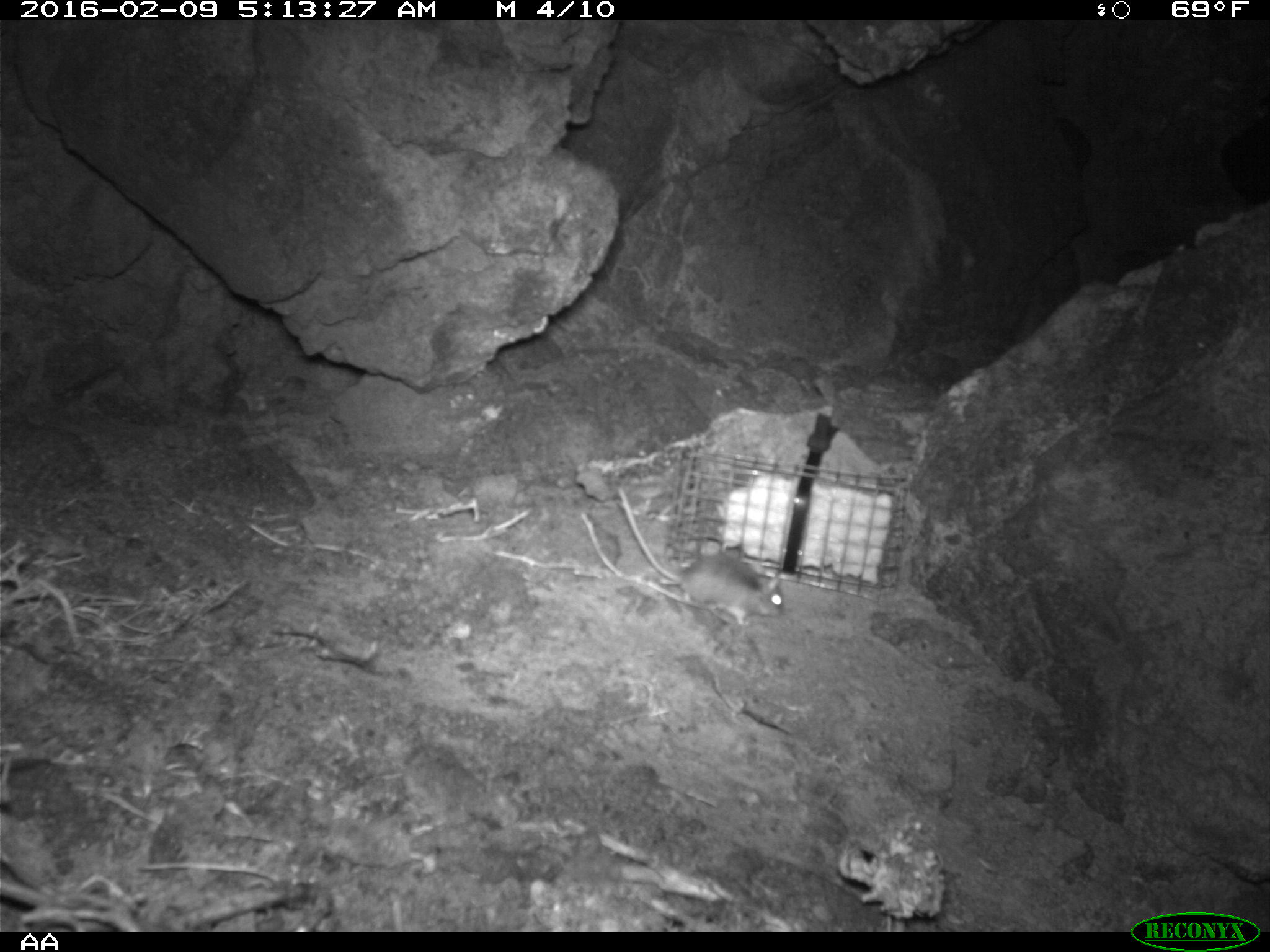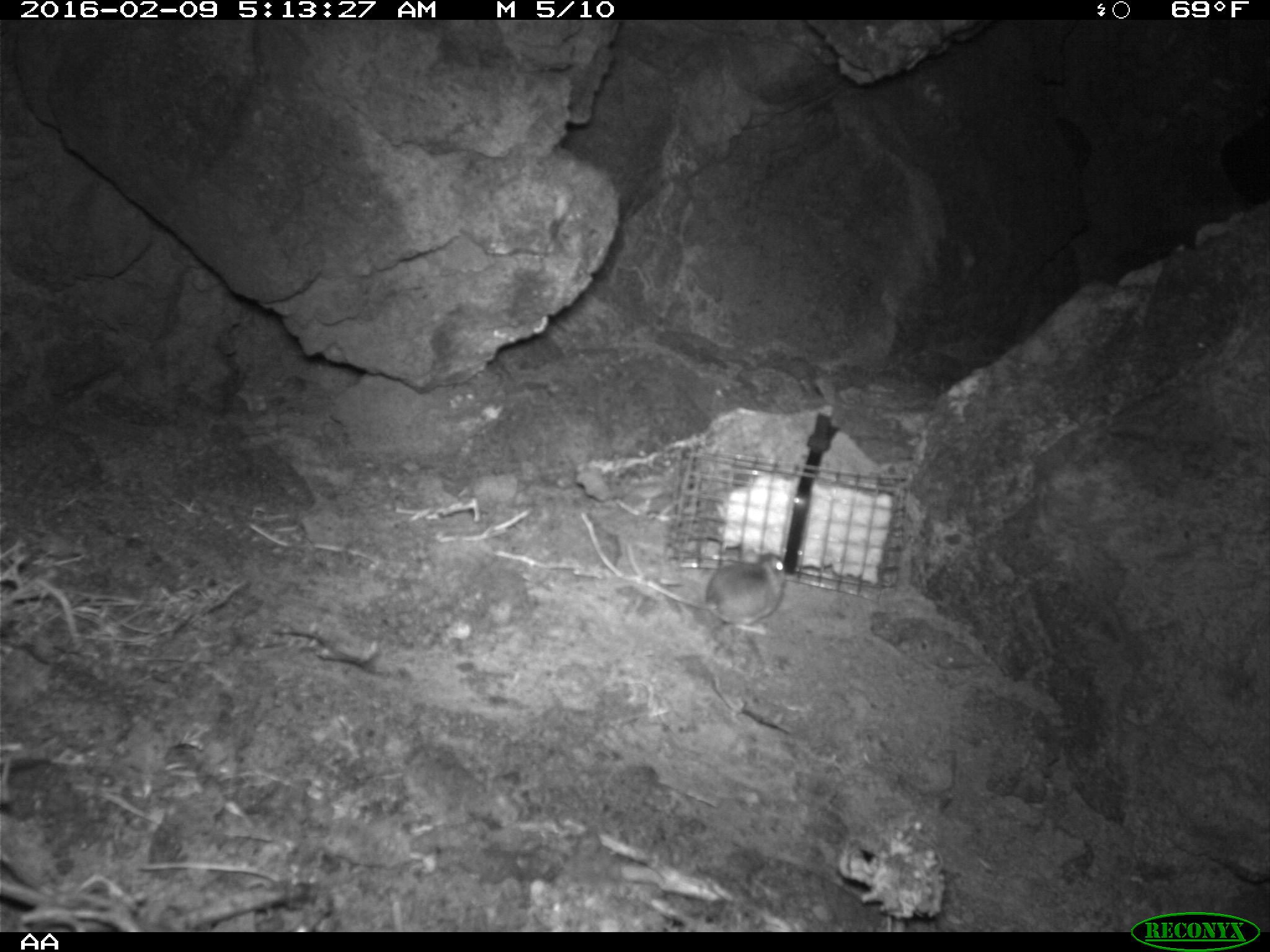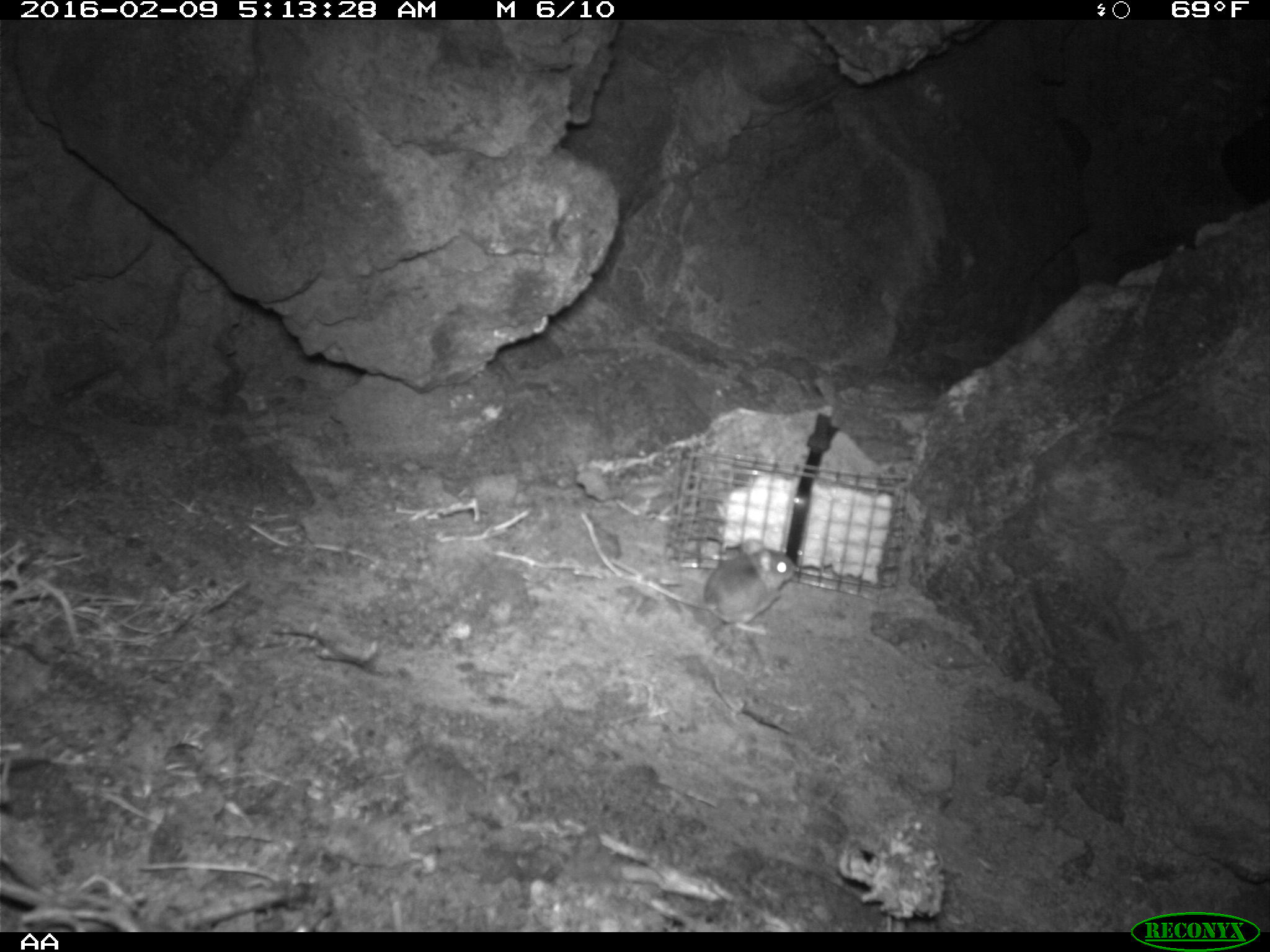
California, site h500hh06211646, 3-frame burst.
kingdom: Animalia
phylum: Chordata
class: Mammalia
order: Rodentia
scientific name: Rodentia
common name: rodent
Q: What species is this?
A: Rodent (Rodentia).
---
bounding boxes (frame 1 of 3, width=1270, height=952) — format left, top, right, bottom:
rodent: 618, 488, 783, 626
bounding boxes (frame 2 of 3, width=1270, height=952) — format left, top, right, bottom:
rodent: 626, 545, 786, 635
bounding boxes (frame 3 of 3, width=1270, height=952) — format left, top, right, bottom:
rodent: 642, 538, 800, 637